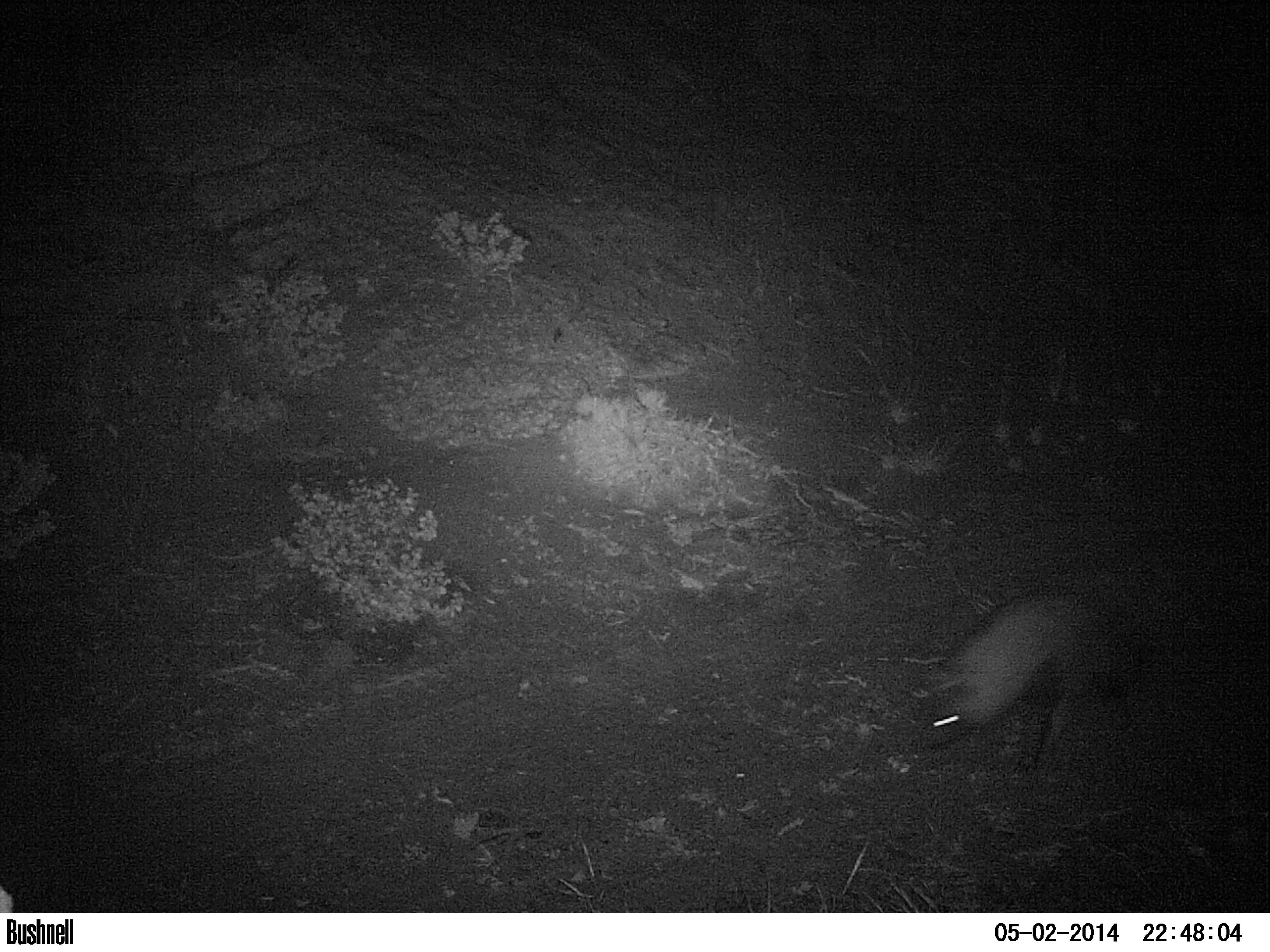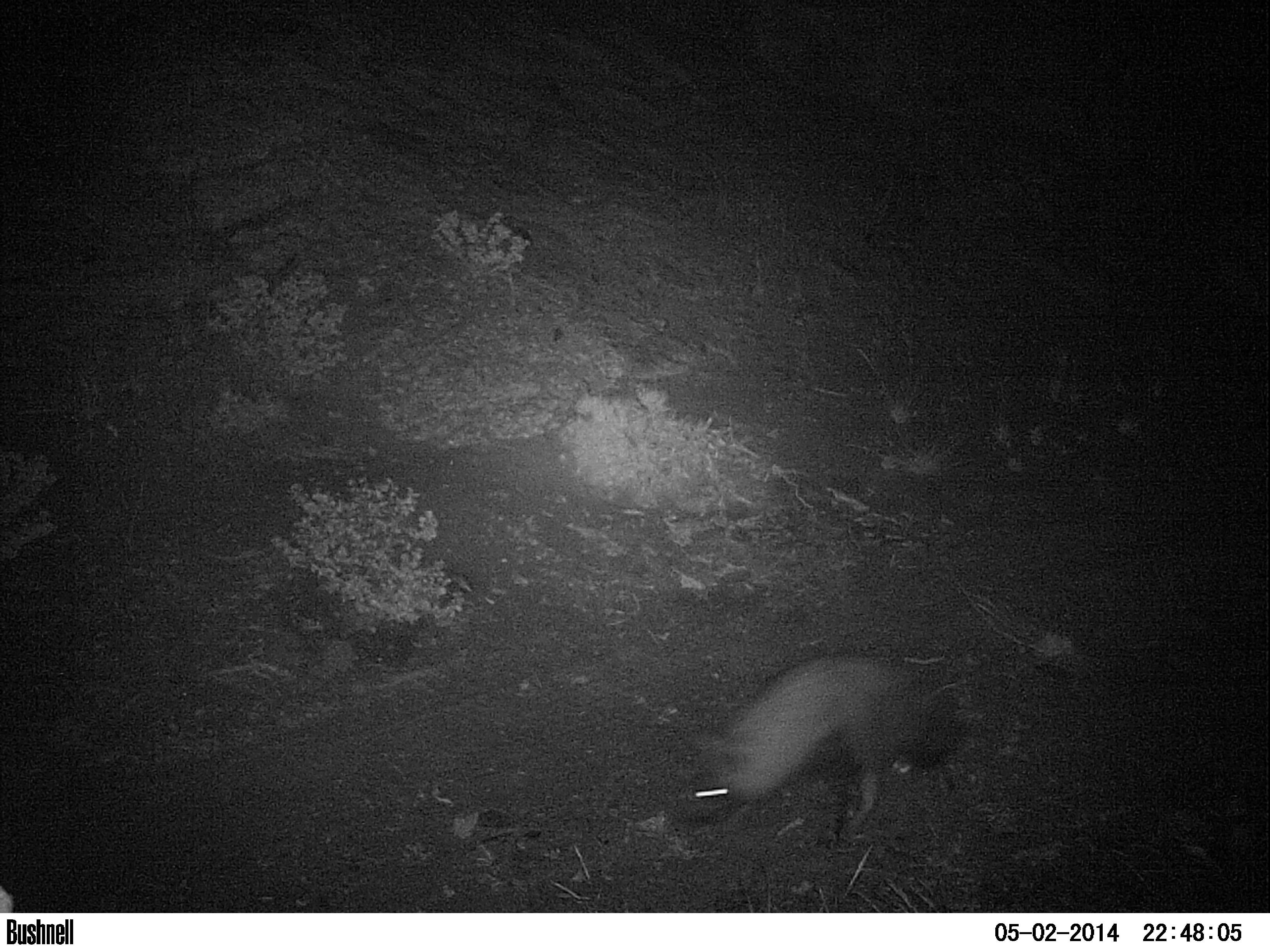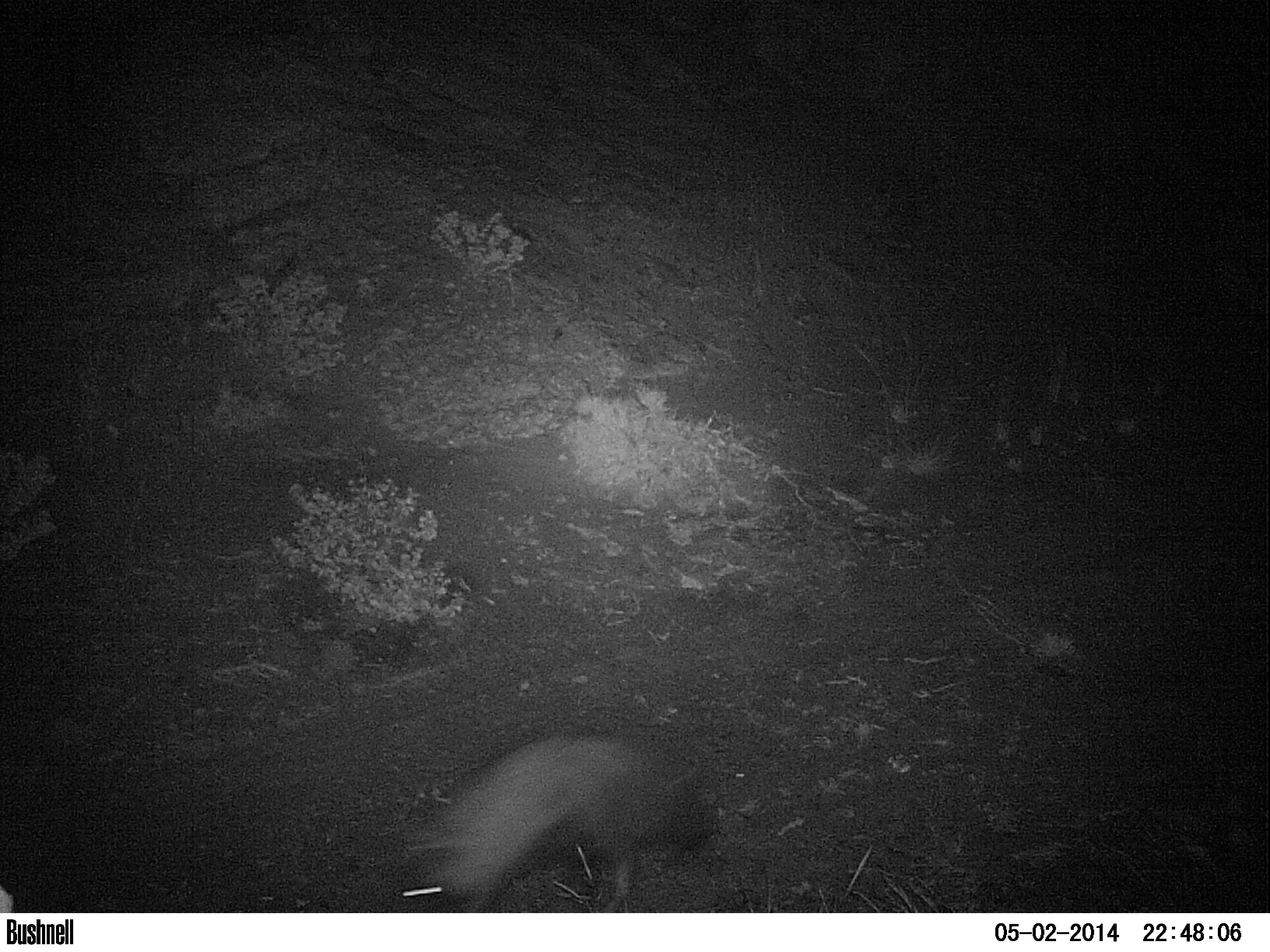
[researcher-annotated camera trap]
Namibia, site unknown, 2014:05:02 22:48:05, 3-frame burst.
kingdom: Animalia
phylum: Chordata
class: Mammalia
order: Carnivora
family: Hyaenidae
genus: Parahyaena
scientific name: Parahyaena brunnea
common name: brown hyena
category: hyaena brunnea